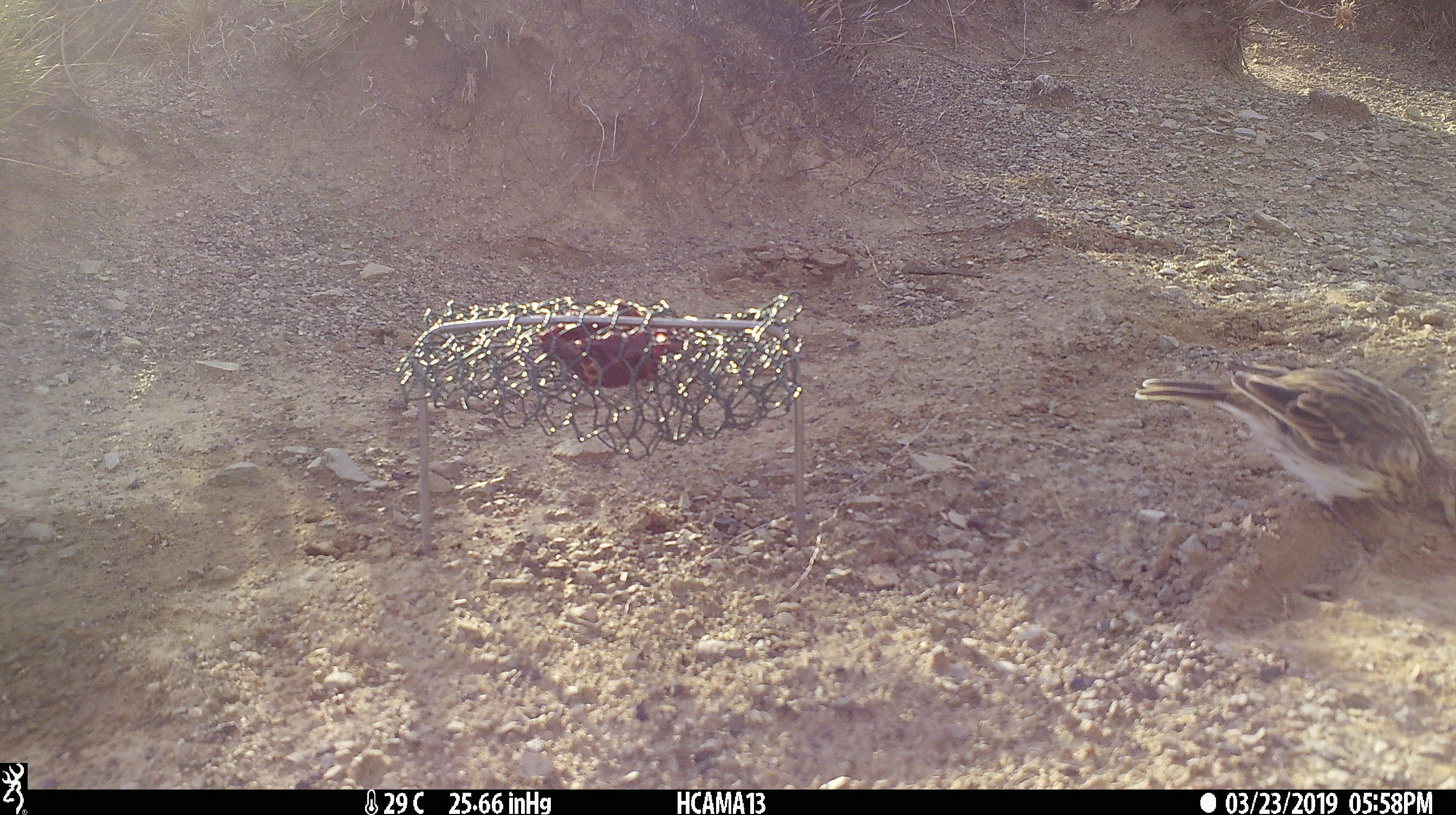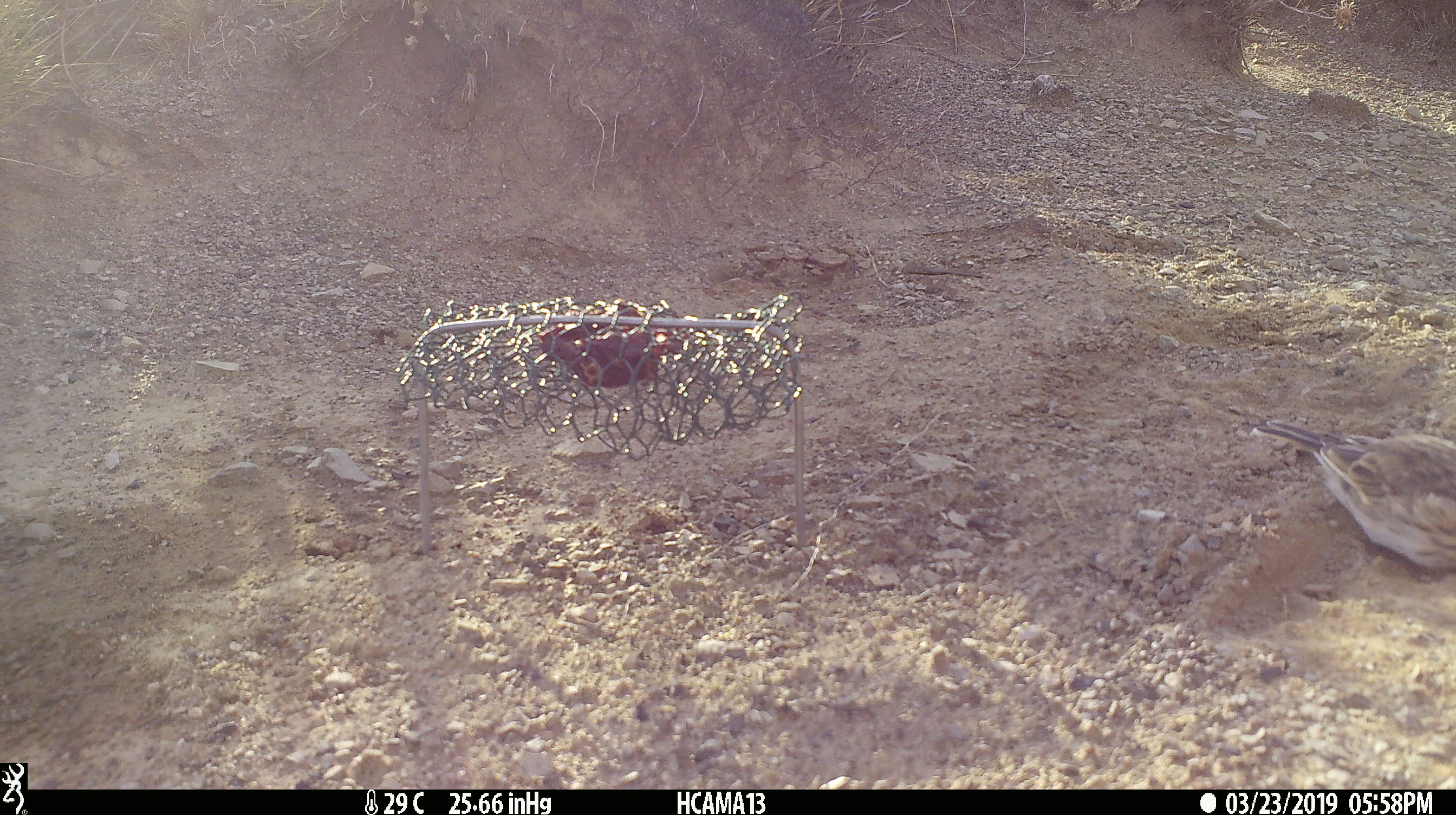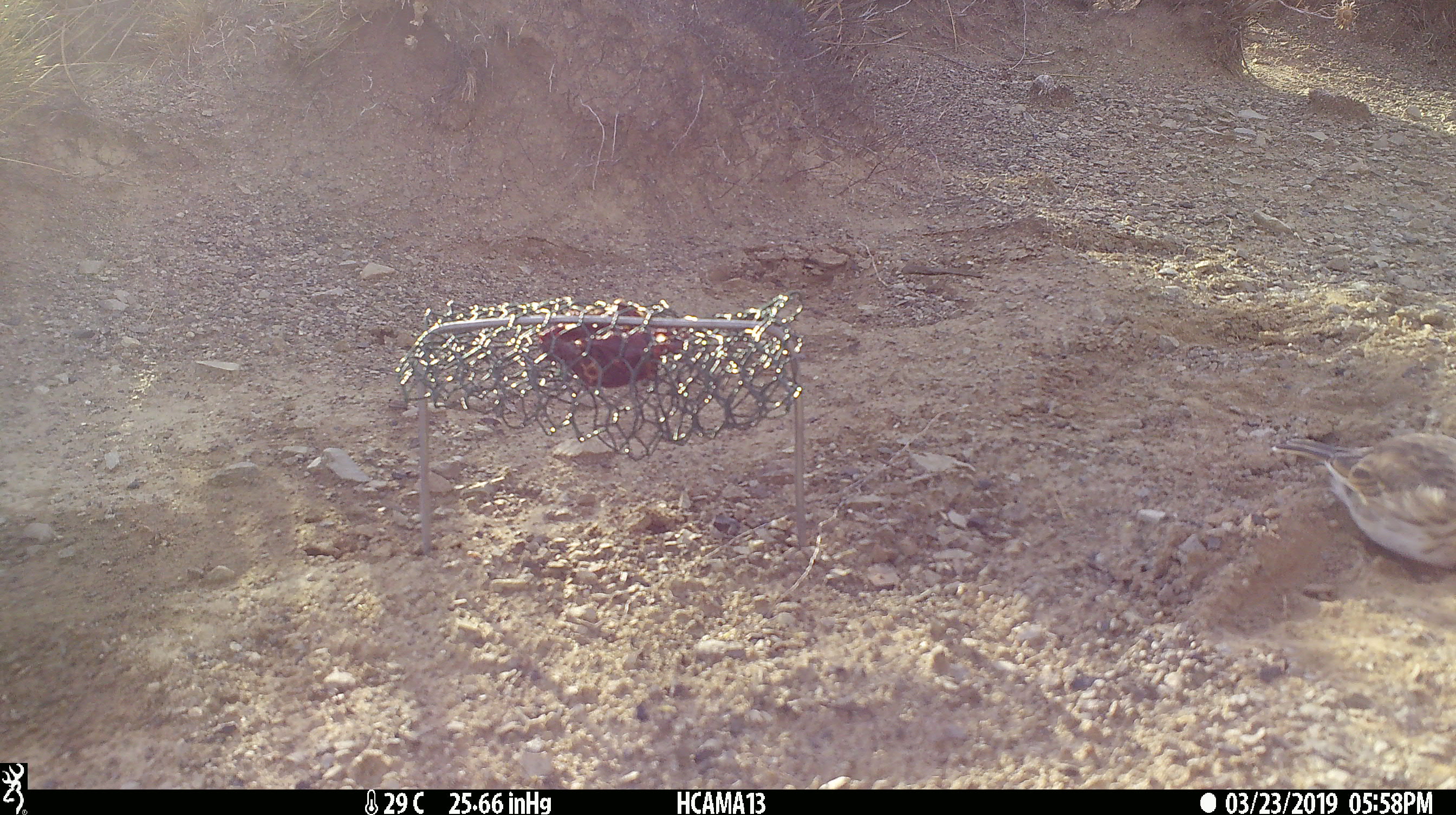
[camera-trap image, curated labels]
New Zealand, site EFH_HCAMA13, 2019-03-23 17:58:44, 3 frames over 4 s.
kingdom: Animalia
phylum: Chordata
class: Aves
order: Passeriformes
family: Motacillidae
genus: Anthus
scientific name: Anthus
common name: pipit